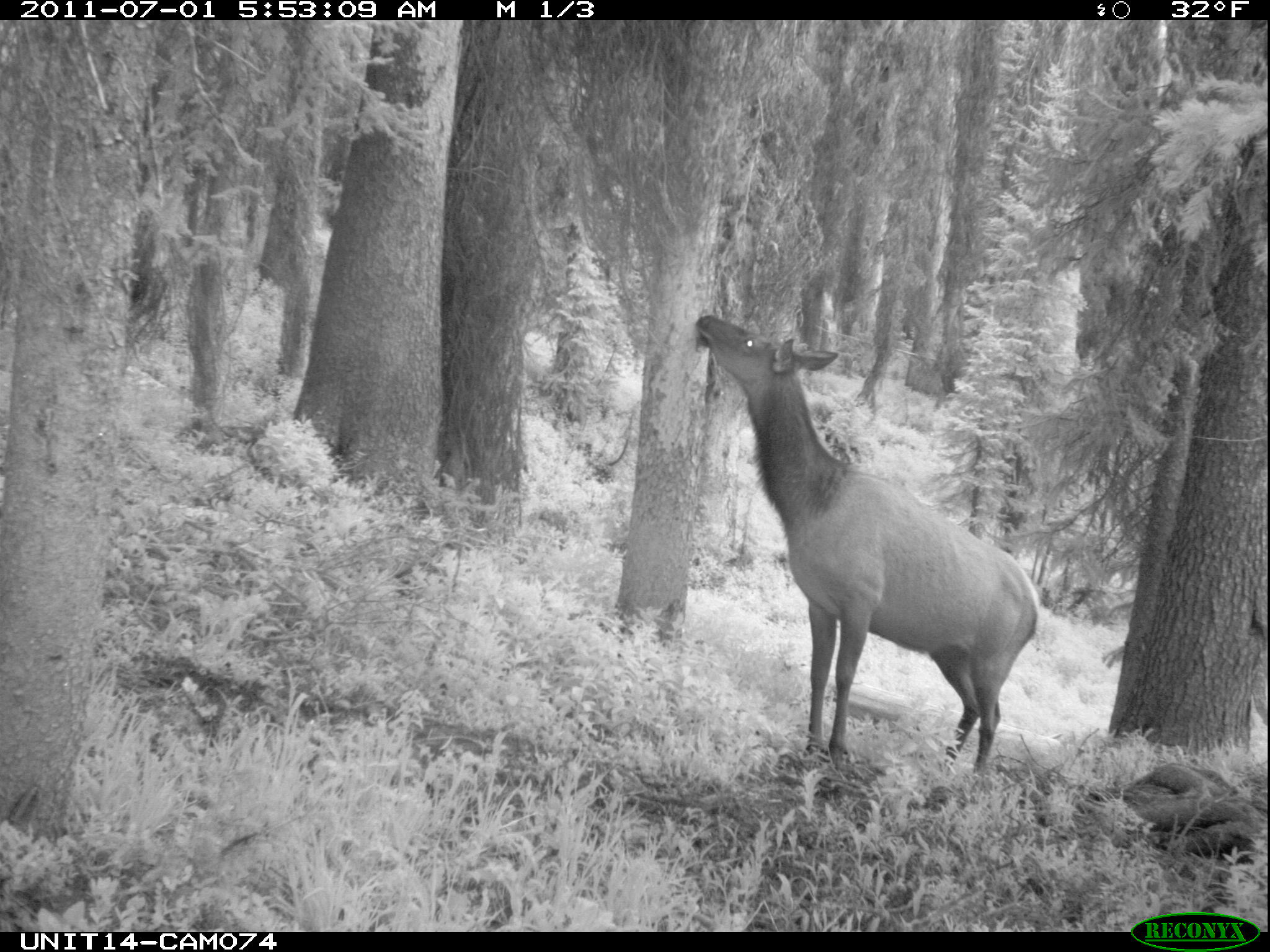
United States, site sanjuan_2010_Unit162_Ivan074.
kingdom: Animalia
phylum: Chordata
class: Mammalia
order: Artiodactyla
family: Cervidae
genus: Cervus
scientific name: Cervus elaphus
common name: red deer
Cervus elaphus (red deer).